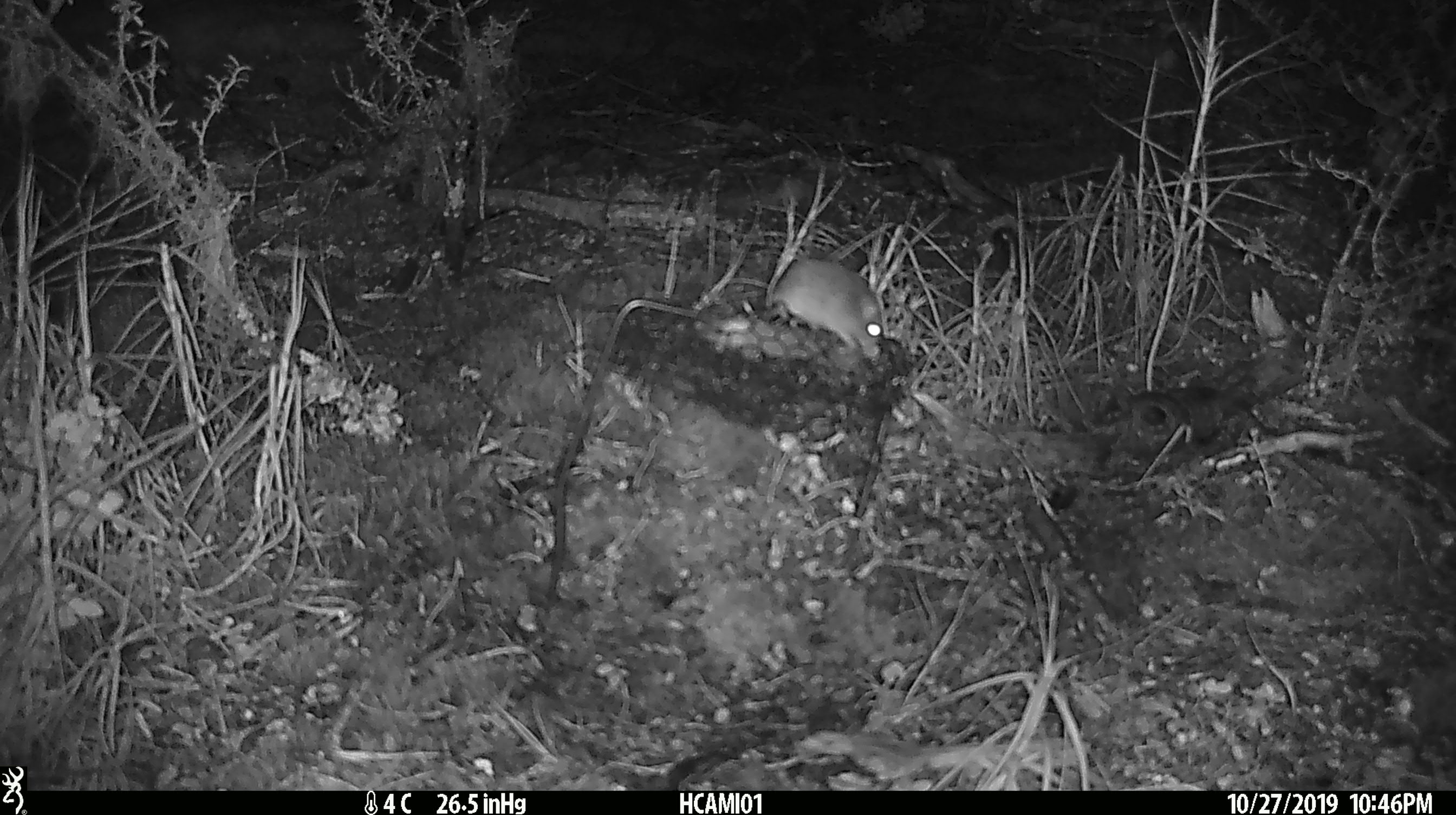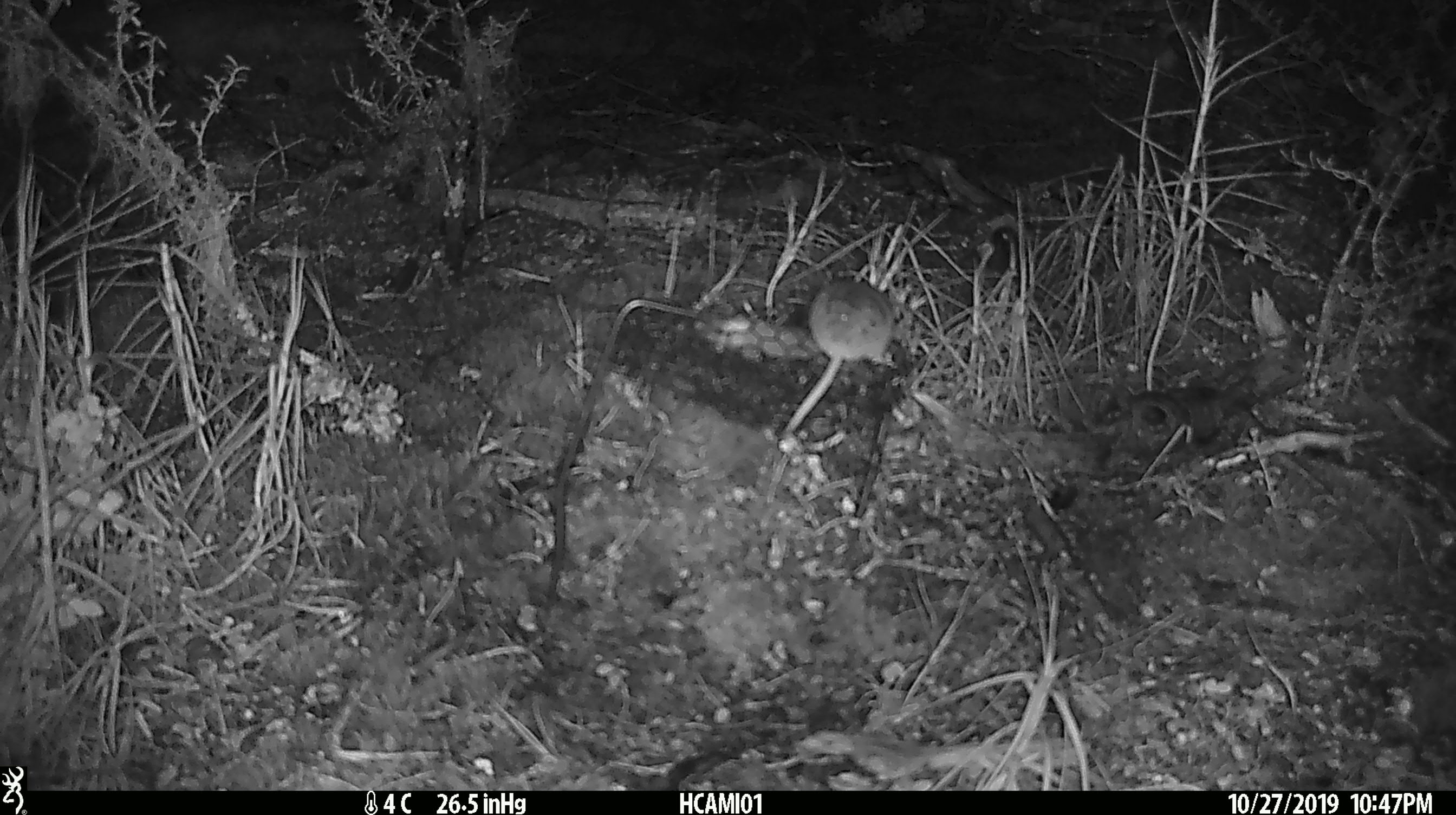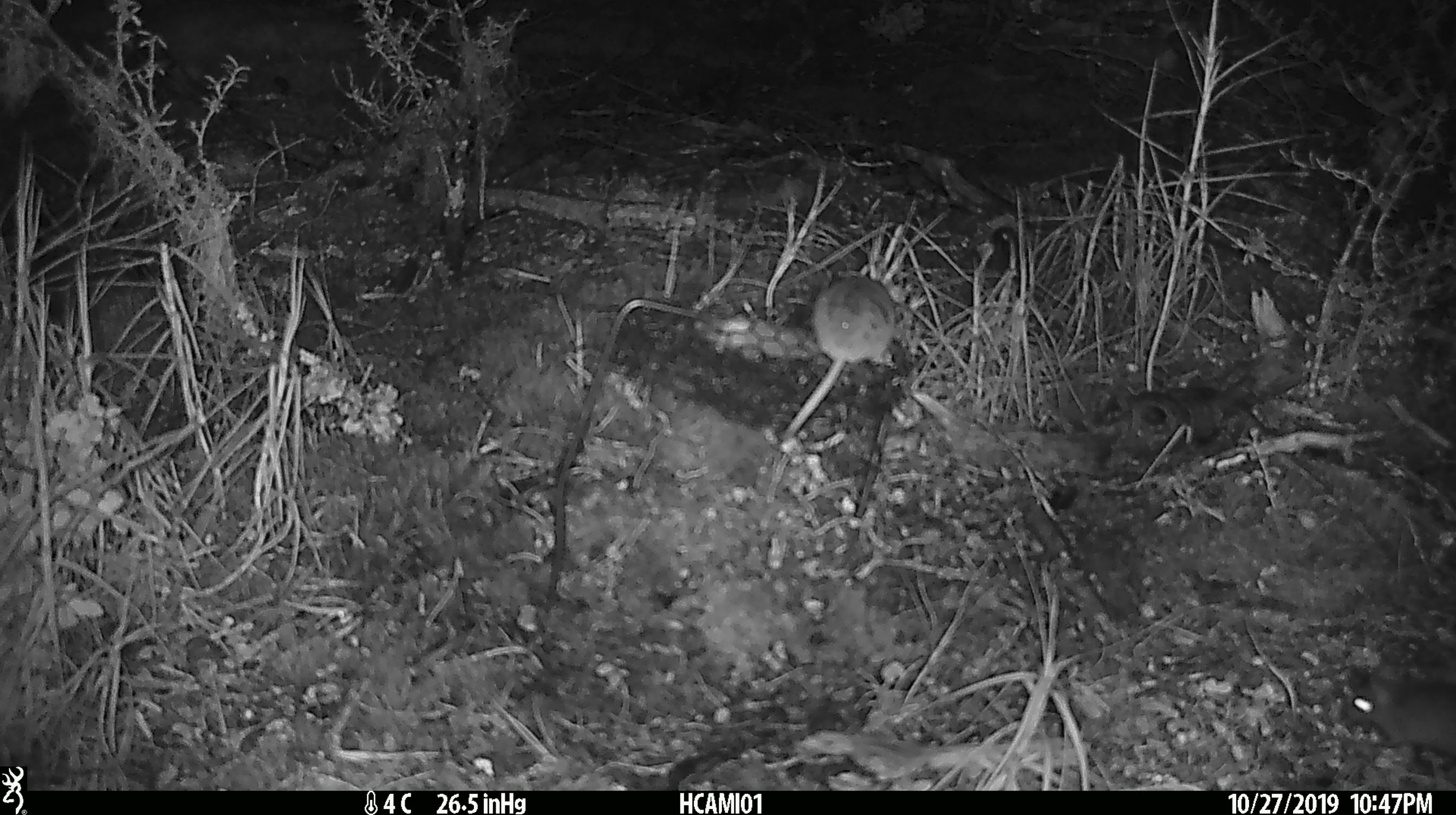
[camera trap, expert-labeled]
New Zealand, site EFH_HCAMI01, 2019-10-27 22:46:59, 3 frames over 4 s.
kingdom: Animalia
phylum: Chordata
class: Mammalia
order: Rodentia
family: Muridae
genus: Mus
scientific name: Mus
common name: mouse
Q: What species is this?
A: Mouse (Mus).